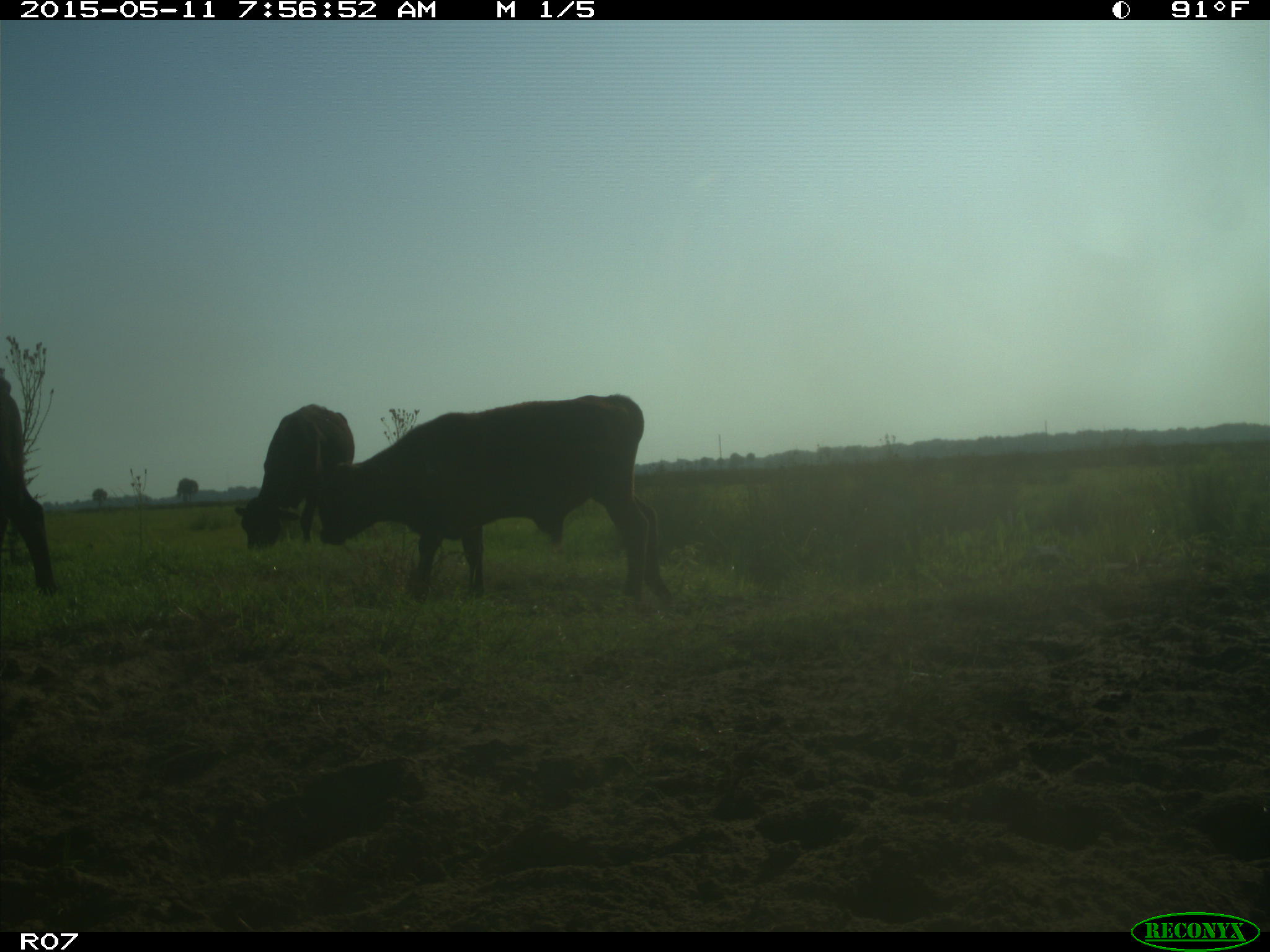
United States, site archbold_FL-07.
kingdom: Animalia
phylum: Chordata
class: Mammalia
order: Artiodactyla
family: Bovidae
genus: Bos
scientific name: Bos taurus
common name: domestic cow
Bos taurus (domestic cow).